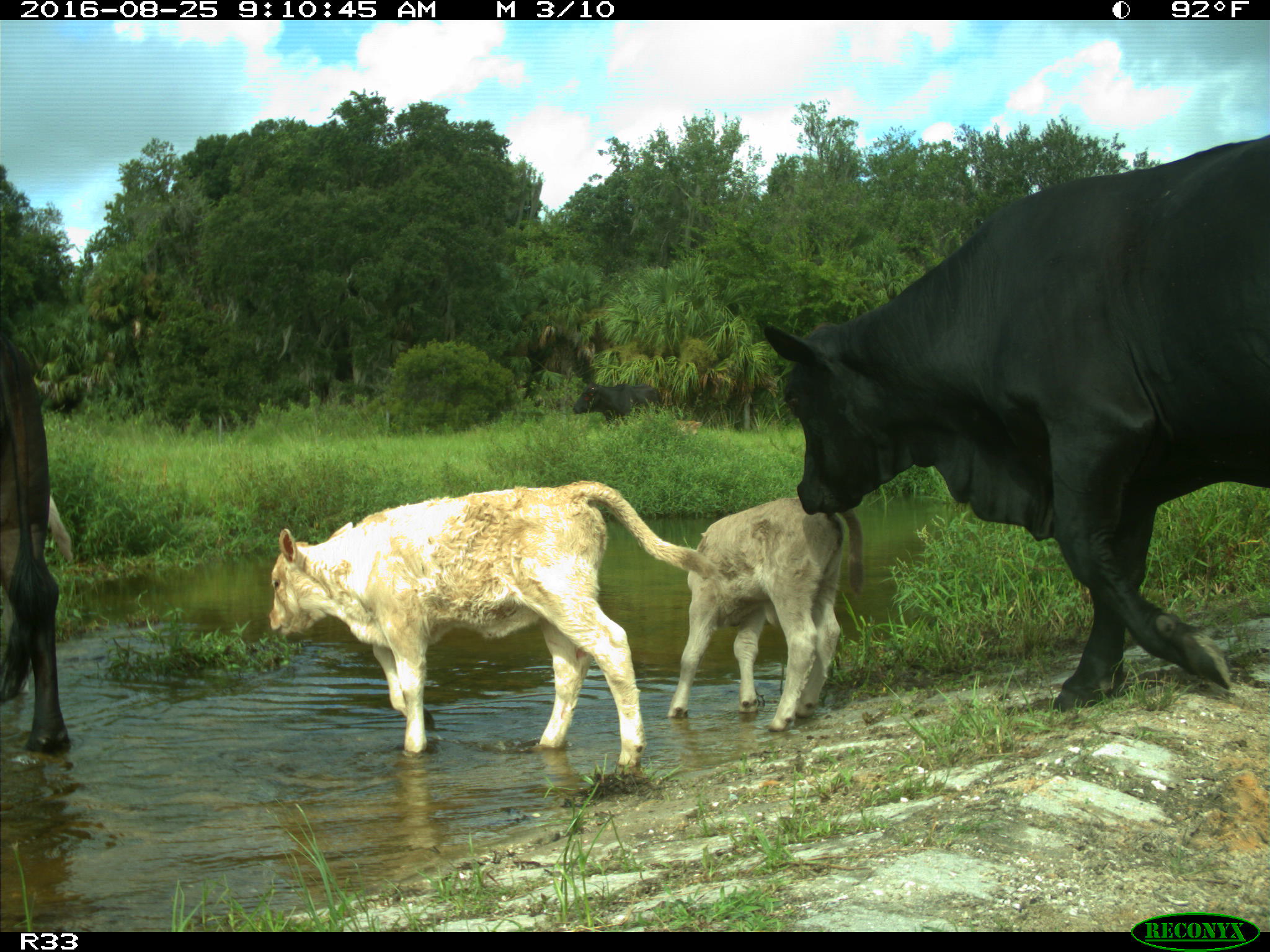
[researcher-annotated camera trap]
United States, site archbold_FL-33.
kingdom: Animalia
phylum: Chordata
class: Mammalia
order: Artiodactyla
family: Bovidae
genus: Bos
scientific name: Bos taurus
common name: domestic cow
Bos taurus (domestic cow).